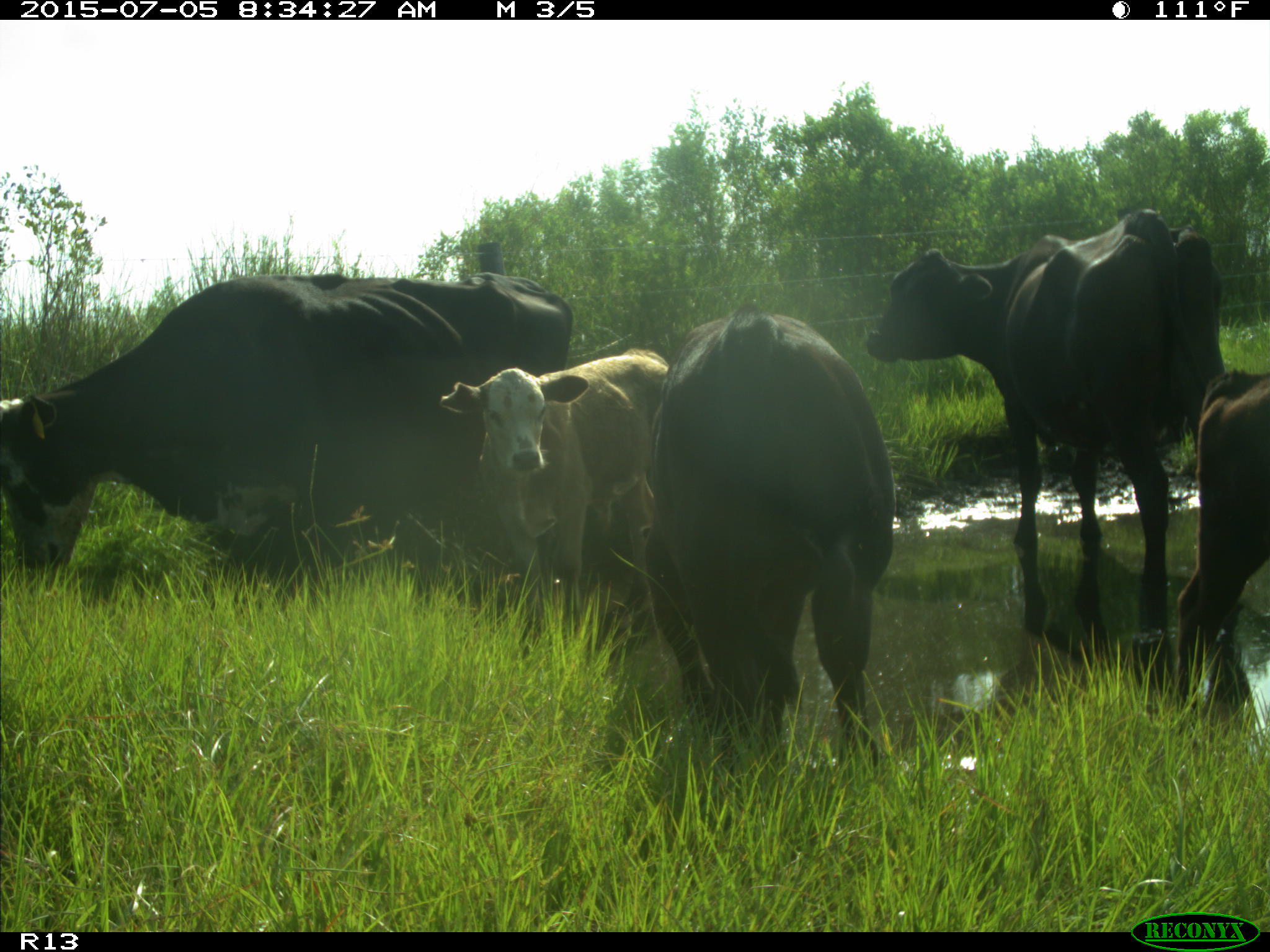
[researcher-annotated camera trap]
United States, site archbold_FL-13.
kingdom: Animalia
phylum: Chordata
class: Mammalia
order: Artiodactyla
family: Bovidae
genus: Bos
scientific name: Bos taurus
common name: domestic cow